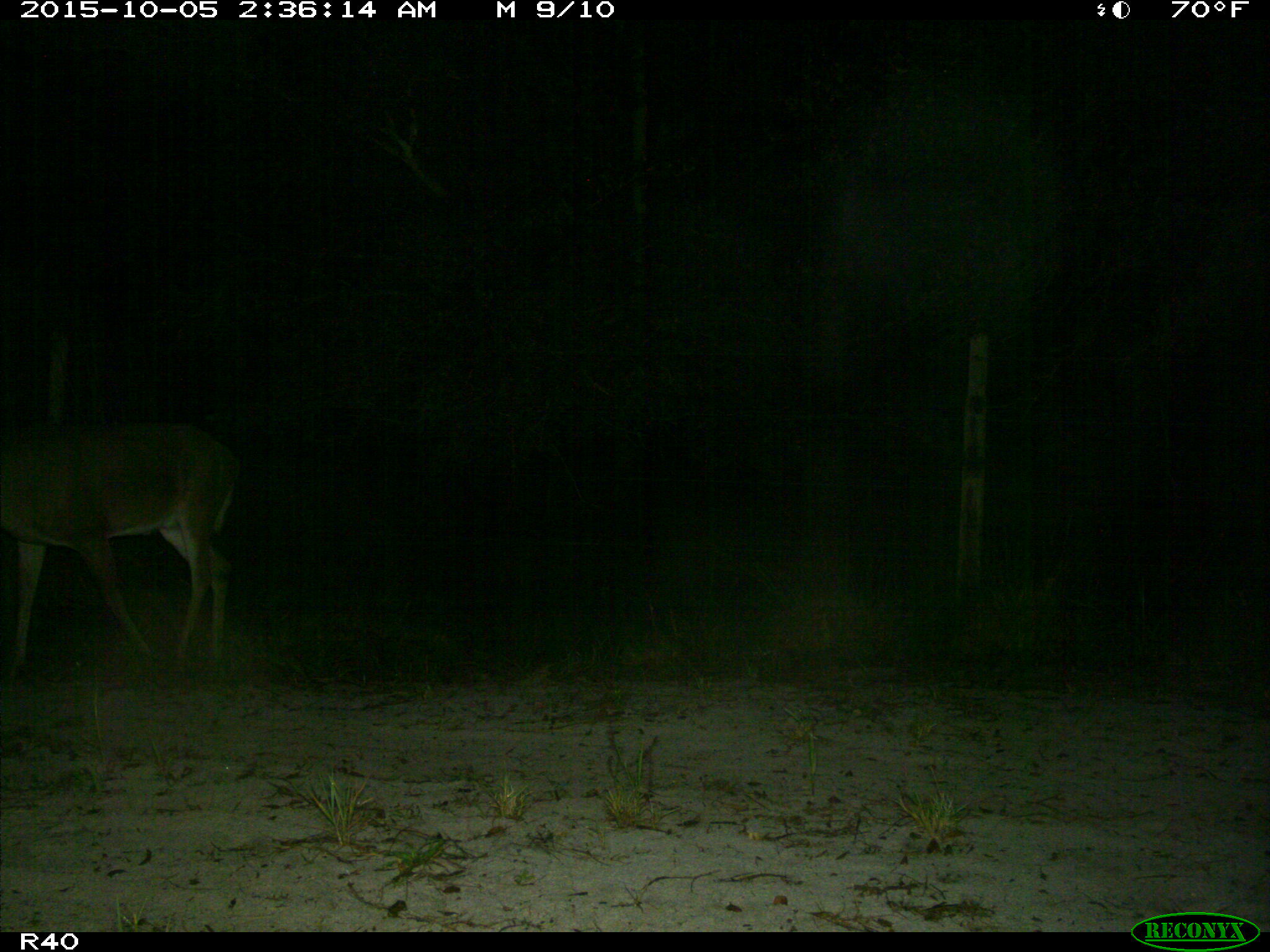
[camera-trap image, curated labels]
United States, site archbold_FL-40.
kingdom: Animalia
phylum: Chordata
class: Mammalia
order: Artiodactyla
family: Cervidae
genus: Odocoileus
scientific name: Odocoileus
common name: deer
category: unidentified deer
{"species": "unidentified deer (deer) (Odocoileus)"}